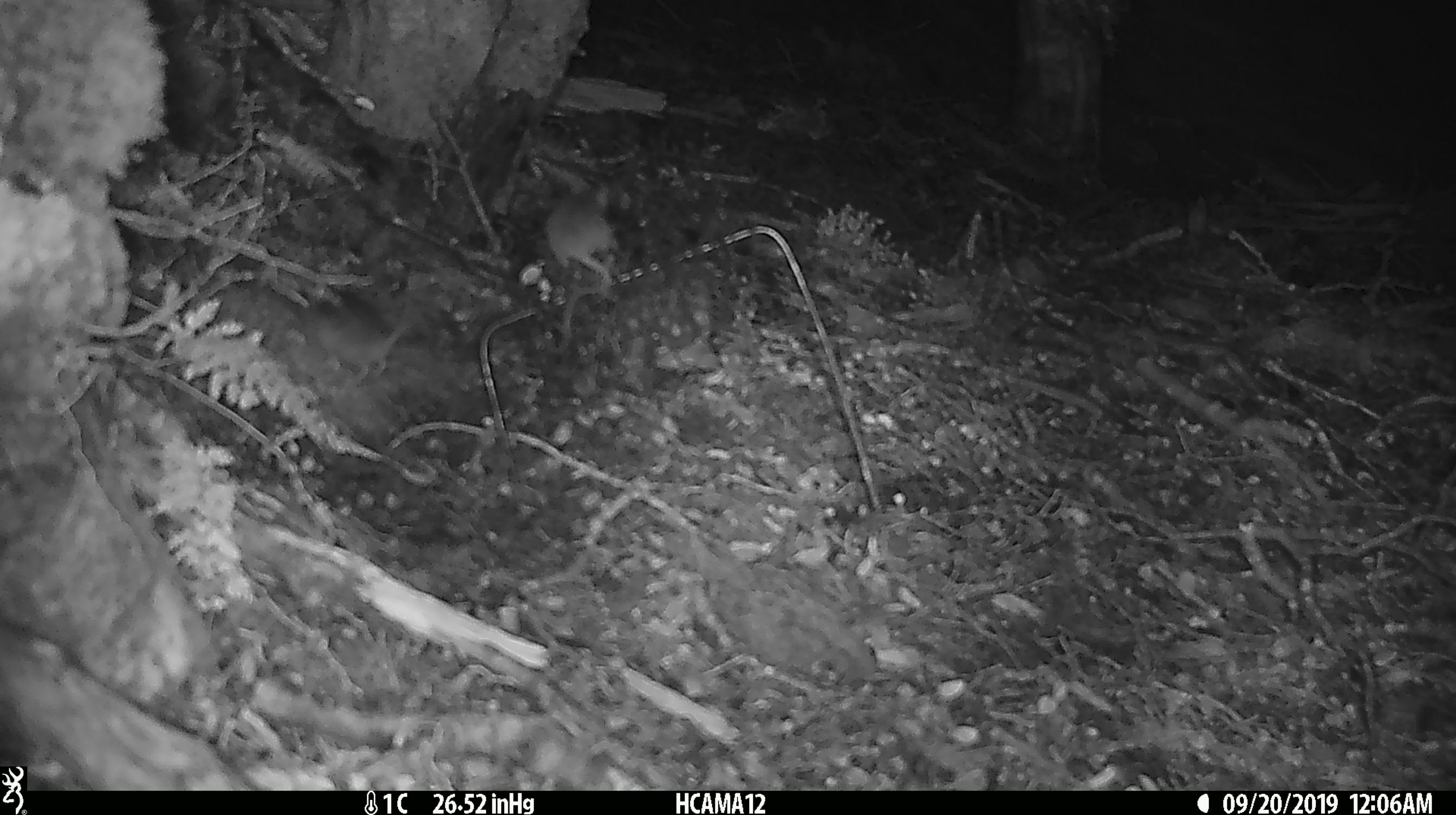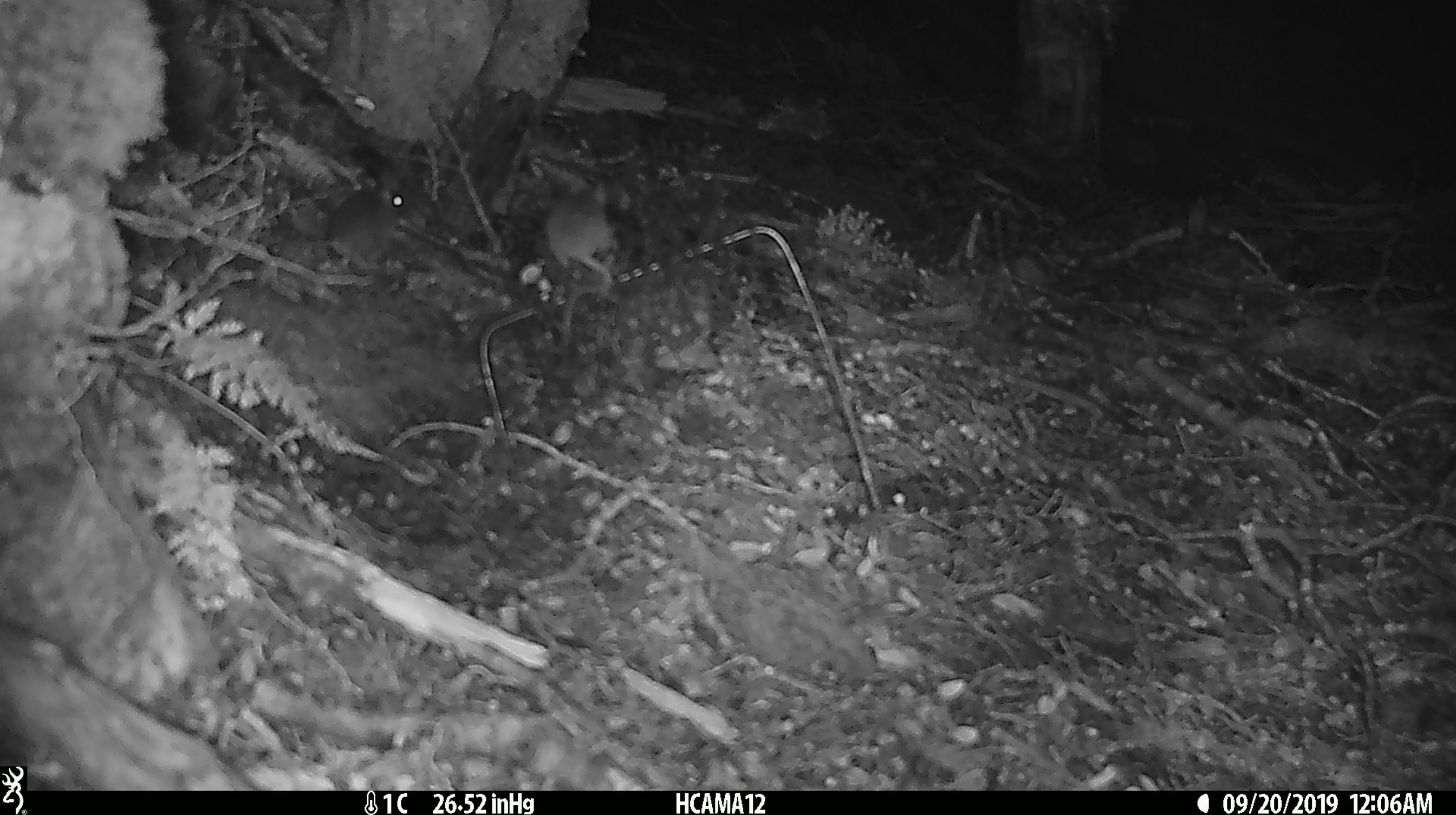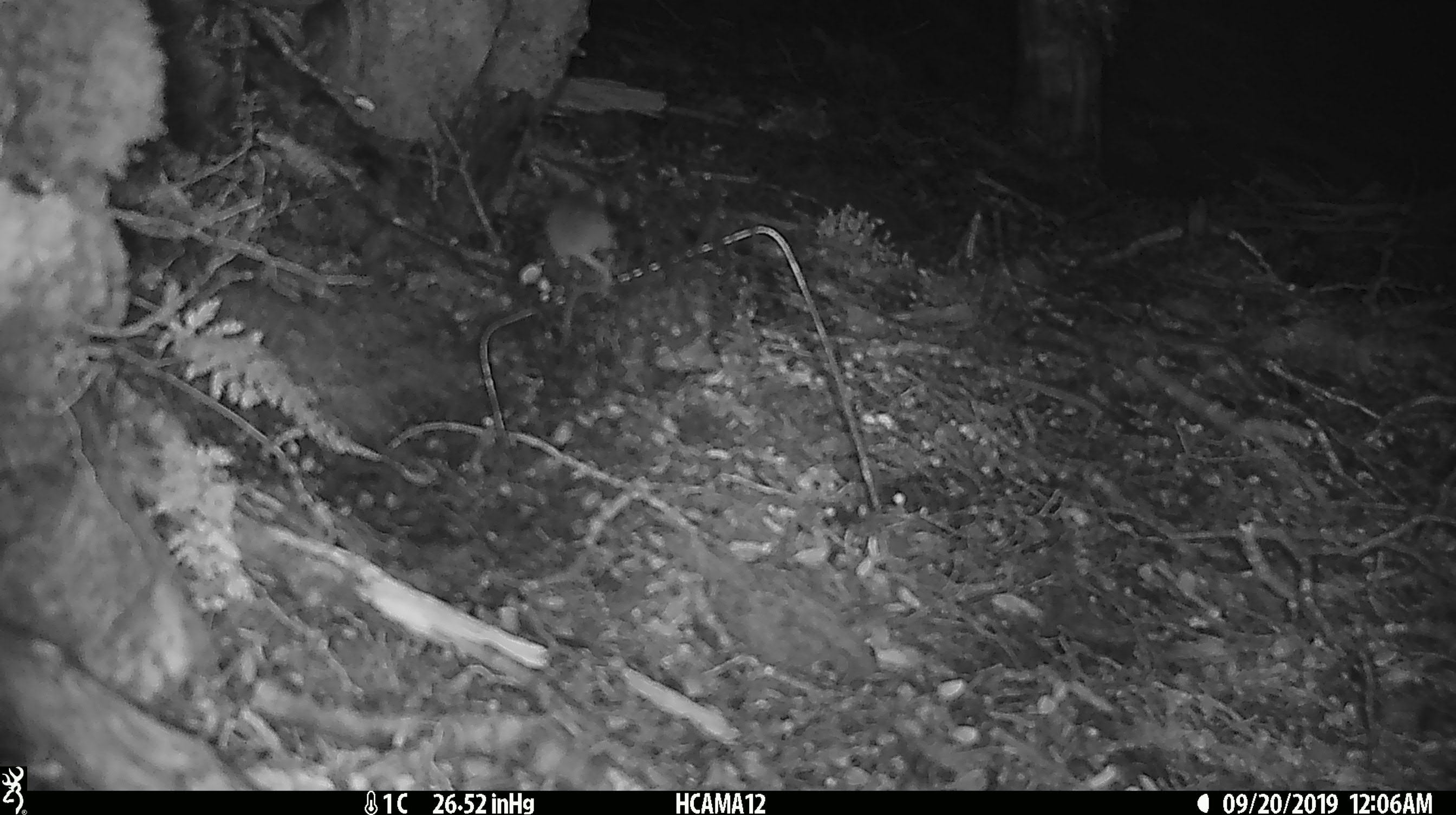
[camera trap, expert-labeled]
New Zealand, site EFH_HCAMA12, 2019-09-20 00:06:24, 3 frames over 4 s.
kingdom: Animalia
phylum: Chordata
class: Mammalia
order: Rodentia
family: Muridae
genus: Mus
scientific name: Mus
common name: mouse